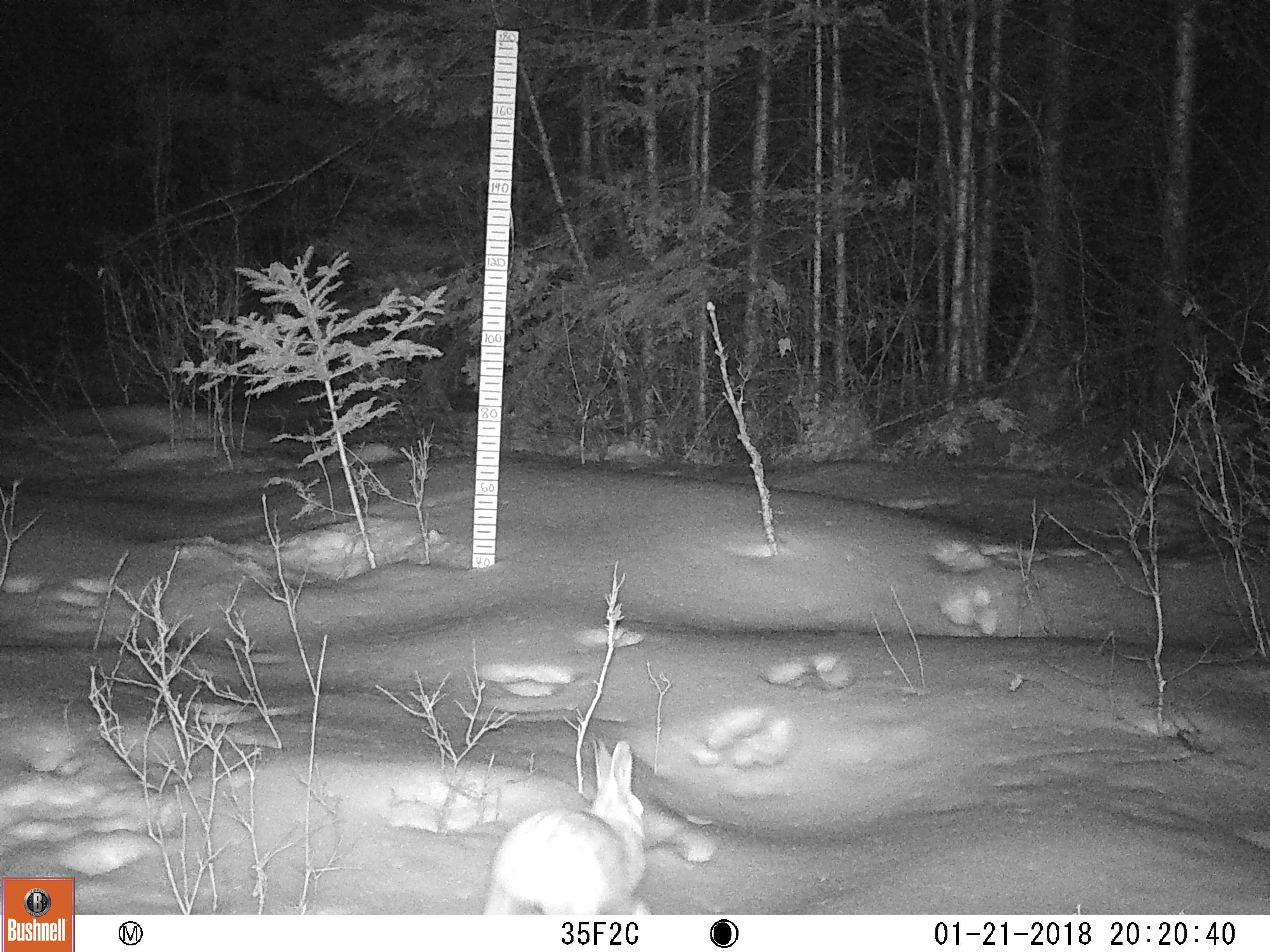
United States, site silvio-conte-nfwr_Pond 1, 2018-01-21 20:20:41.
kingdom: Animalia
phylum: Chordata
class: Mammalia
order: Lagomorpha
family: Leporidae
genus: Lepus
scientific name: Lepus americanus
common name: snowshoe hare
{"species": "snowshoe hare (Lepus americanus)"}